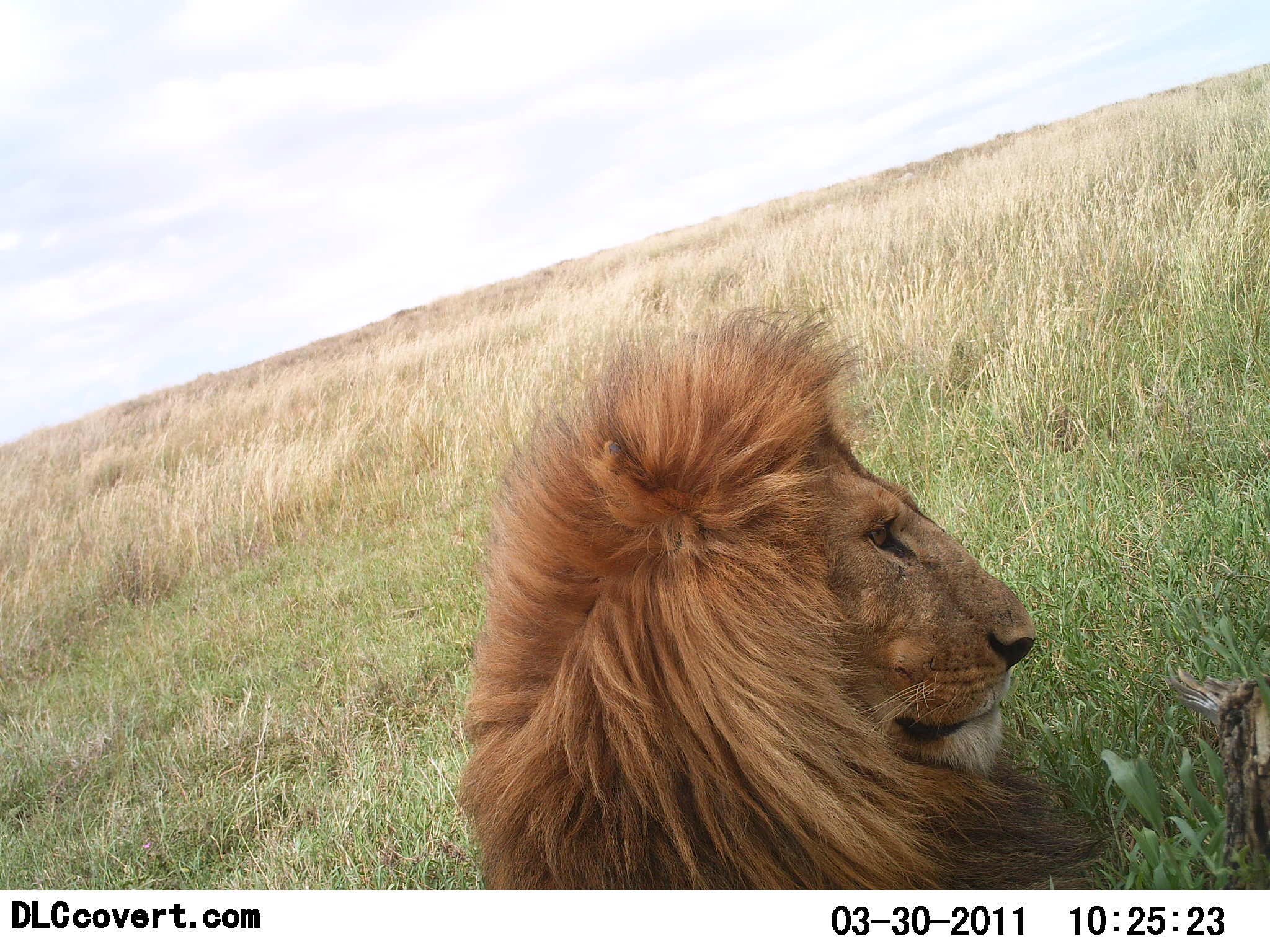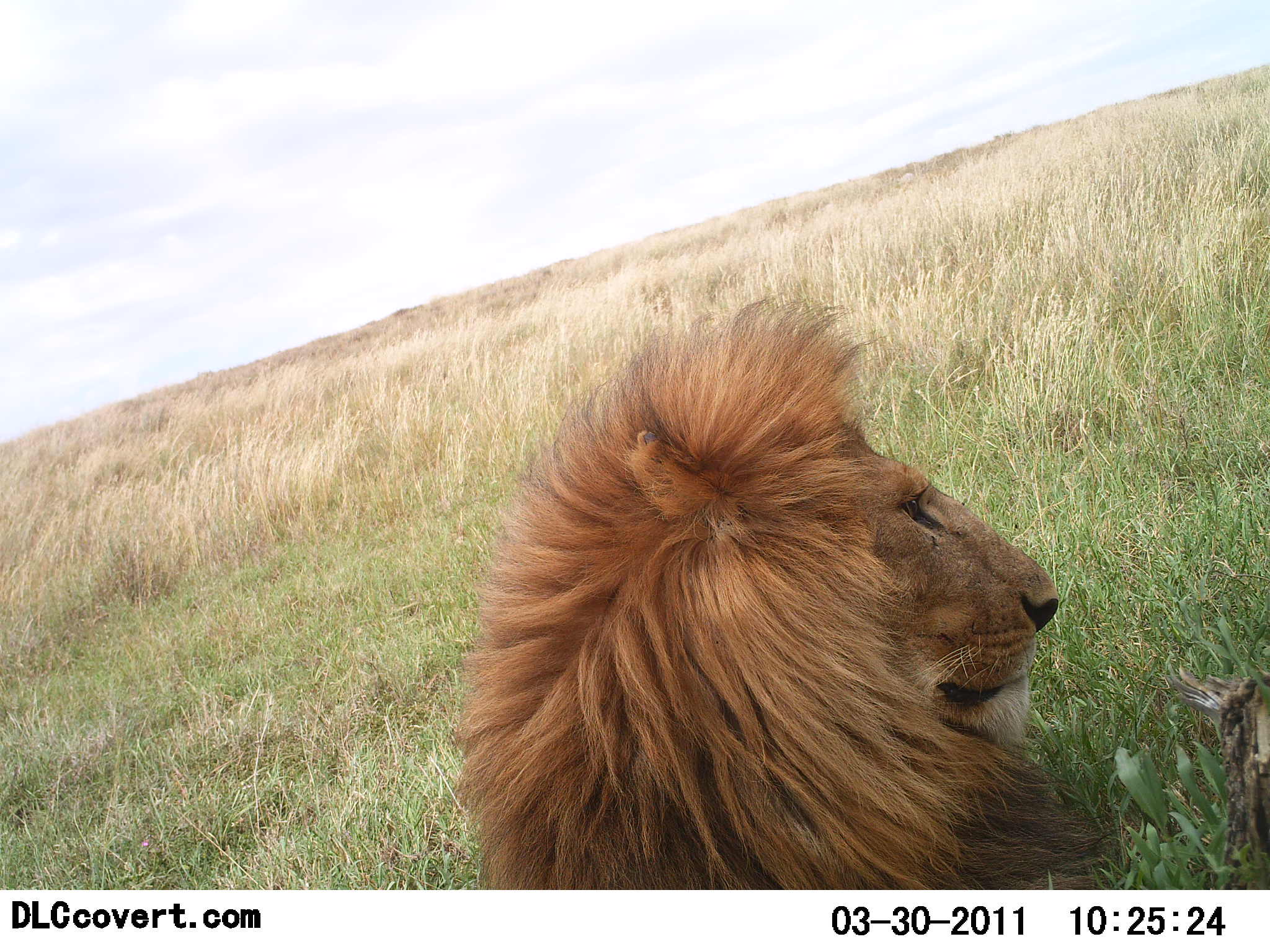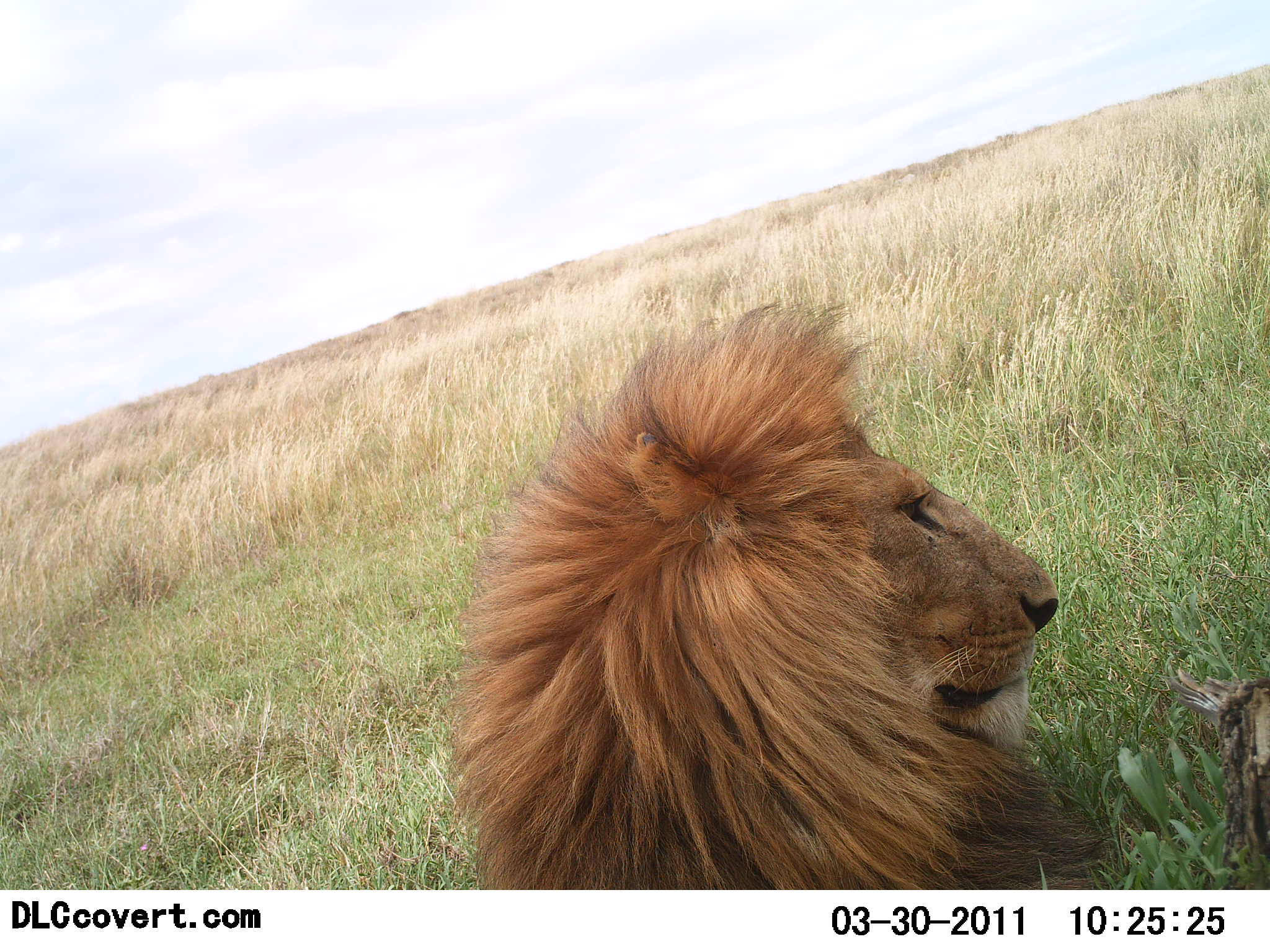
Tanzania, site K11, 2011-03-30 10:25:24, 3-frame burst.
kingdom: Animalia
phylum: Chordata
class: Mammalia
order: Carnivora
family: Felidae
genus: Panthera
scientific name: Panthera leo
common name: lion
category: lionmale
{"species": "lionmale (lion) (Panthera leo)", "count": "1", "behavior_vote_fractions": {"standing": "0%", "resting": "100%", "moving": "0%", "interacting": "0%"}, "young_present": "0%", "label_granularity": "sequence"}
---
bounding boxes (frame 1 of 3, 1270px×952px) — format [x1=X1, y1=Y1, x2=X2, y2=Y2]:
animal: [x1=458, y1=304, x2=1107, y2=889]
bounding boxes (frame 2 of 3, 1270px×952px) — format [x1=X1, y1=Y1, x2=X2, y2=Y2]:
animal: [x1=450, y1=300, x2=1114, y2=891]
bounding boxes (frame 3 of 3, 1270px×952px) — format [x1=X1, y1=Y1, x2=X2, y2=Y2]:
animal: [x1=449, y1=302, x2=1103, y2=888]